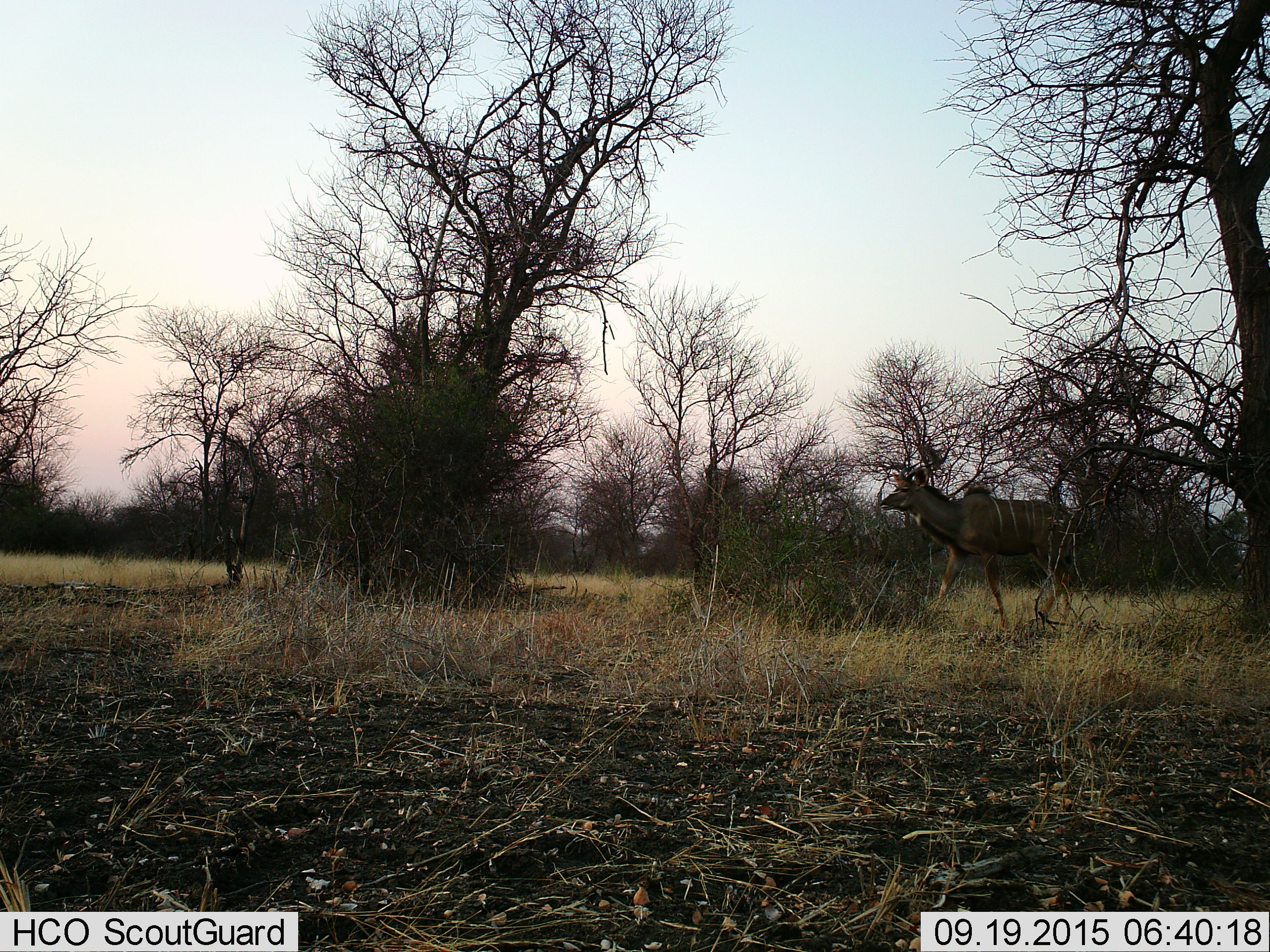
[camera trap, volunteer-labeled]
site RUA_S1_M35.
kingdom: Animalia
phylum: Chordata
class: Mammalia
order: Artiodactyla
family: Bovidae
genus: Tragelaphus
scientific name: Tragelaphus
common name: kudu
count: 1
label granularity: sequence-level